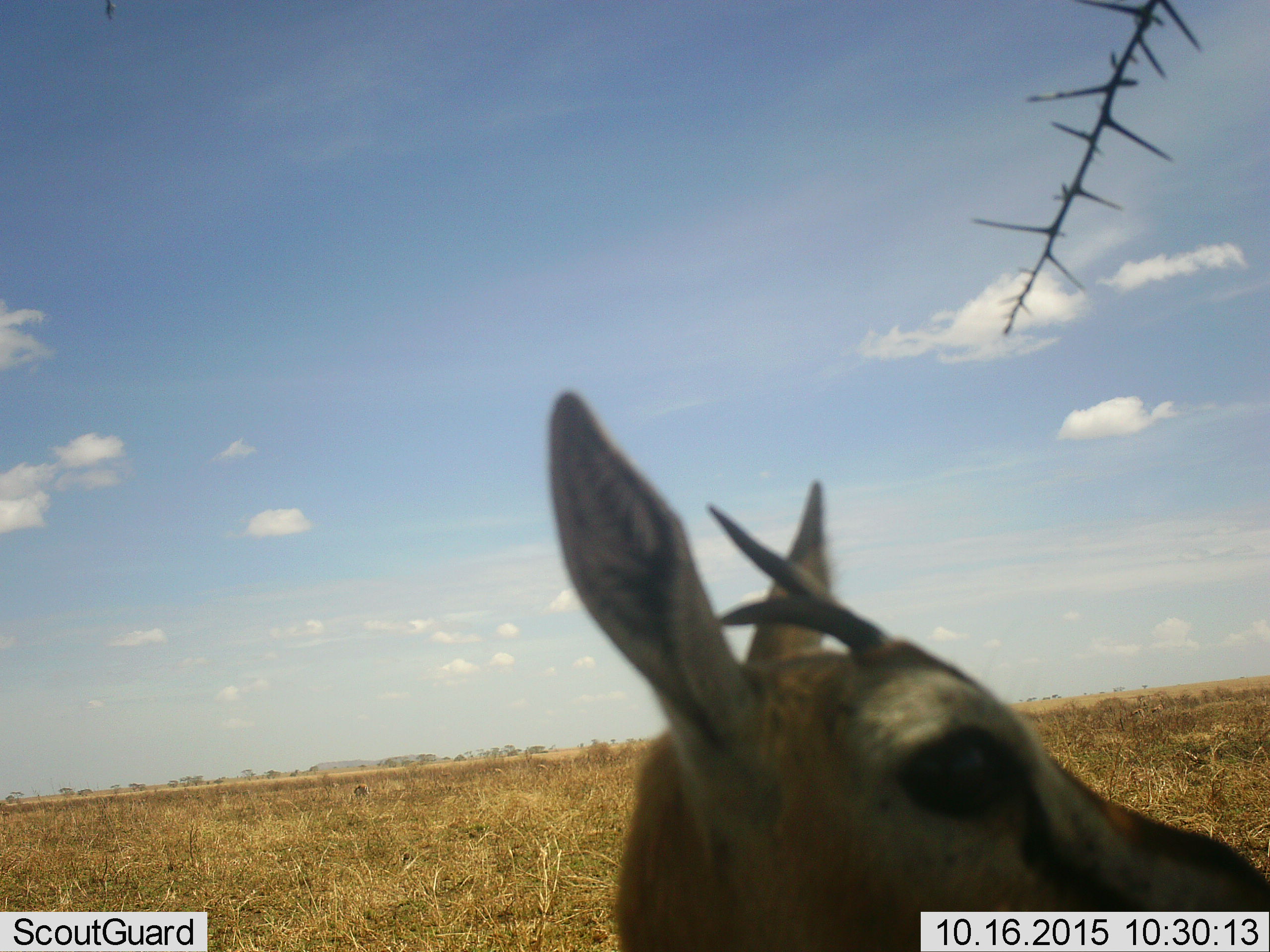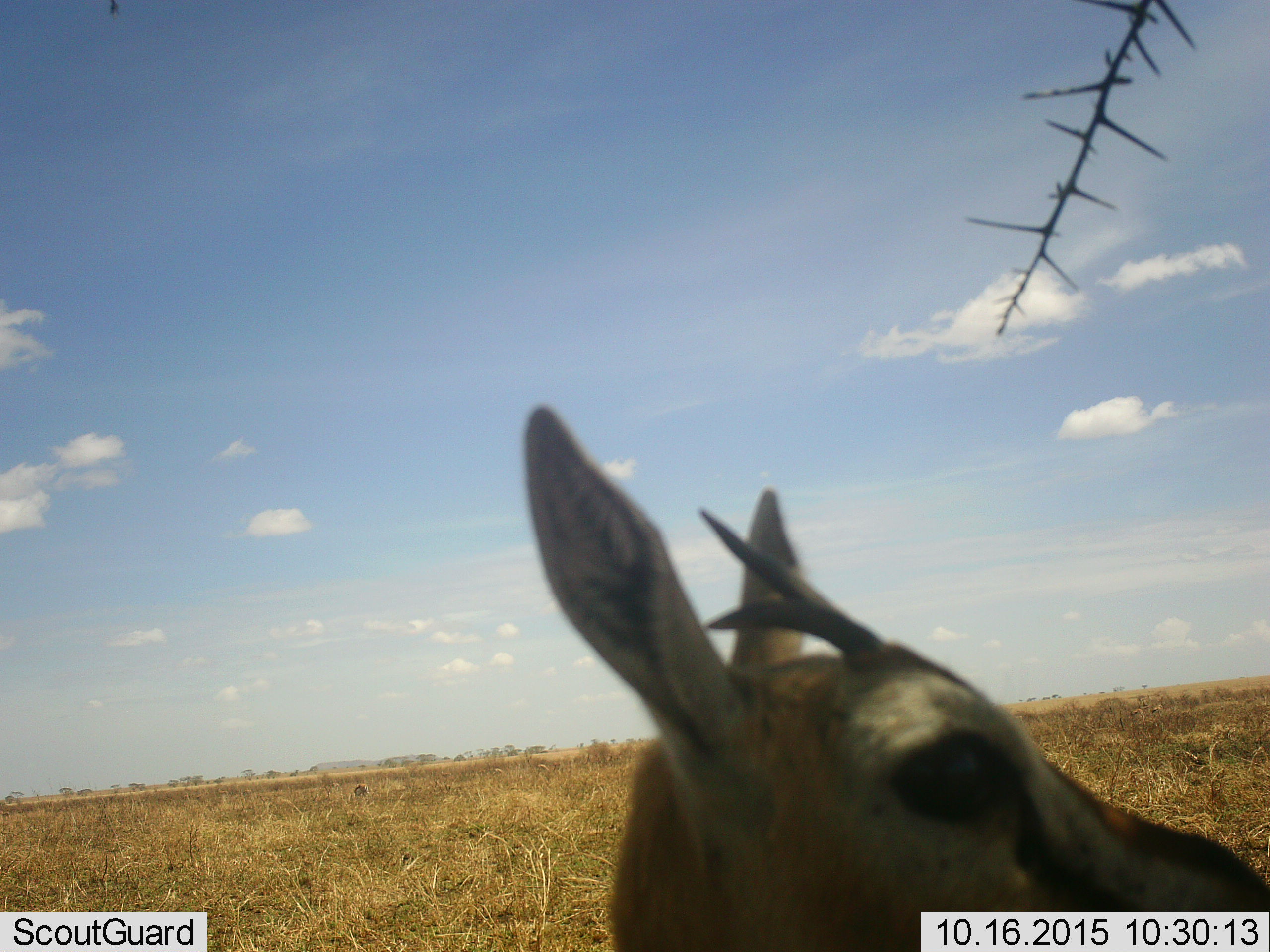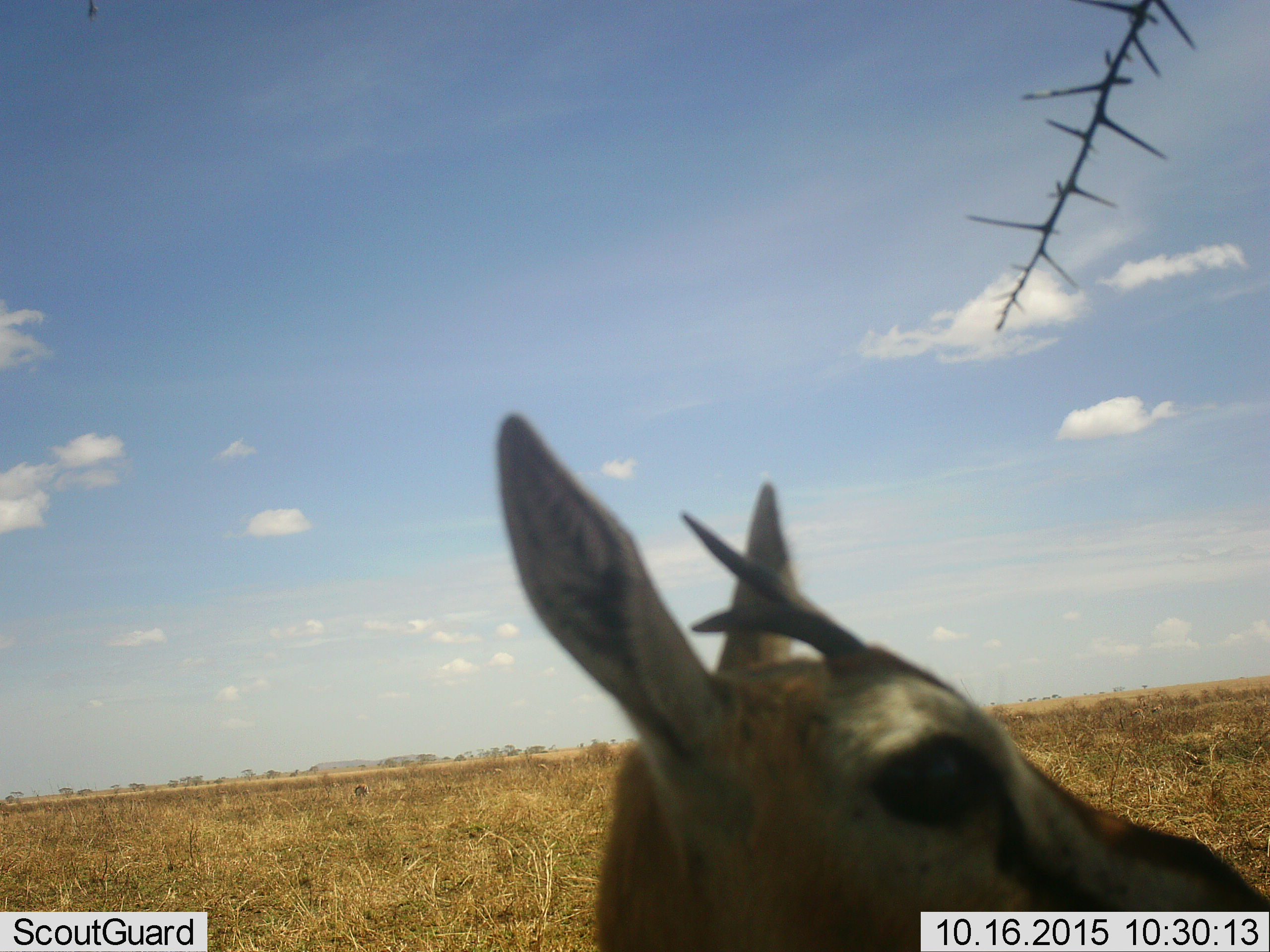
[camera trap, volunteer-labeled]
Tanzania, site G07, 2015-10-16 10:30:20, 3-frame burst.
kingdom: Animalia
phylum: Chordata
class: Mammalia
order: Artiodactyla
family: Bovidae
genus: Eudorcas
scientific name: Eudorcas thomsonii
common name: thomson's gazelle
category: gazellethomsons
Gazellethomsons (thomson's gazelle) (Eudorcas thomsonii), count 1. Behavior (volunteer vote fractions): standing 100%, resting 0%, moving 10%, interacting 10%. Young present (vote fraction): 0%. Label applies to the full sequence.